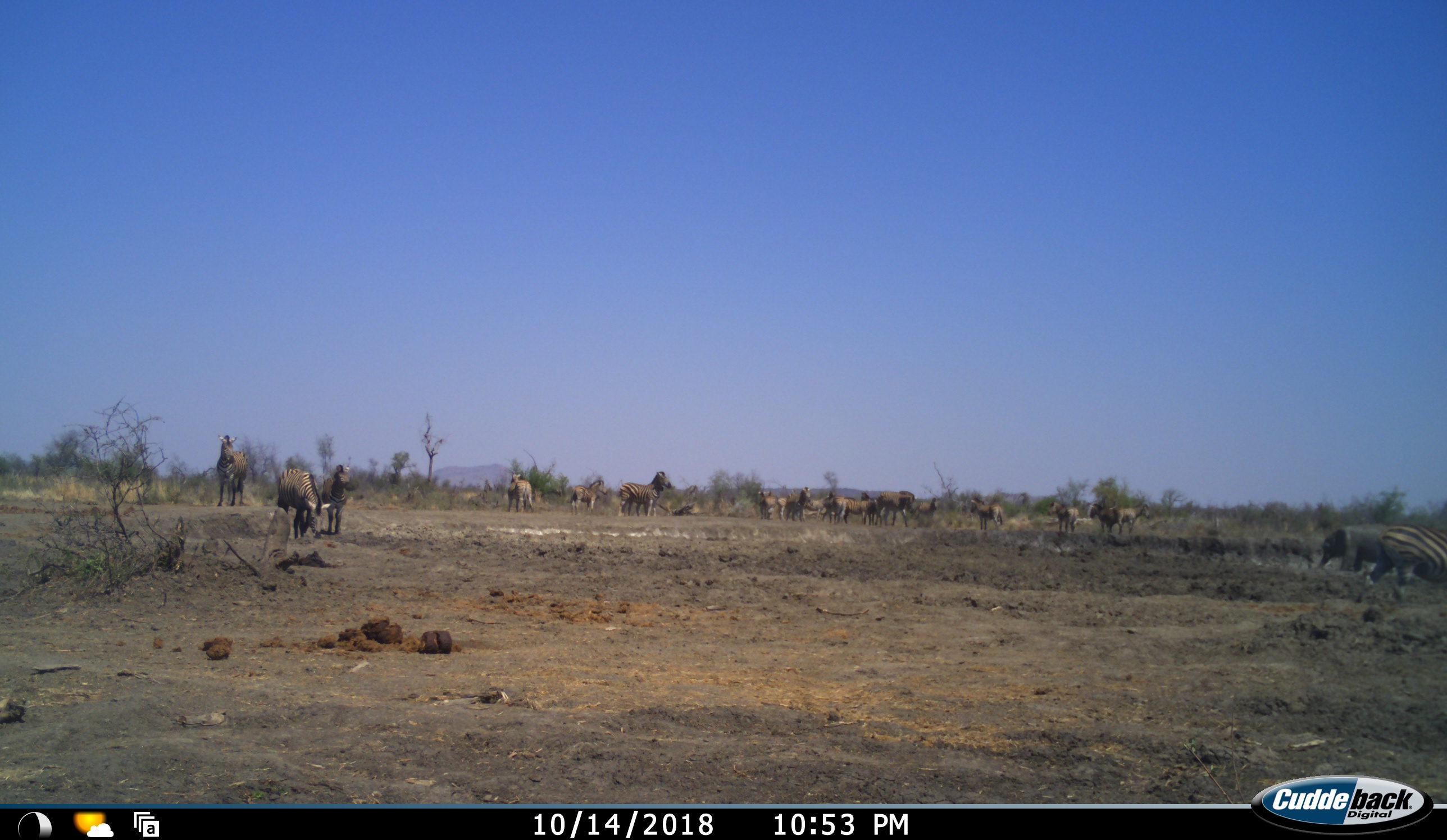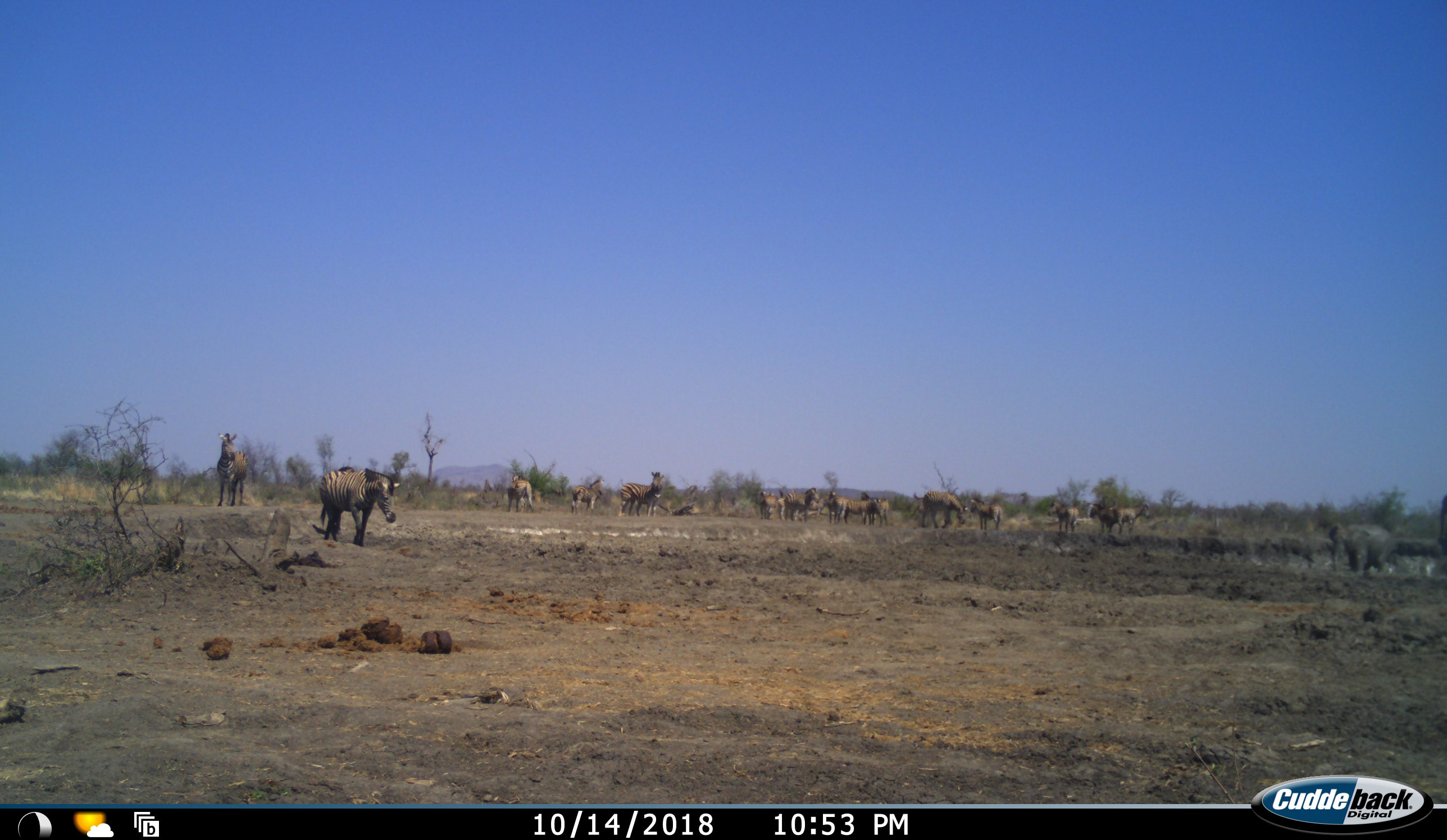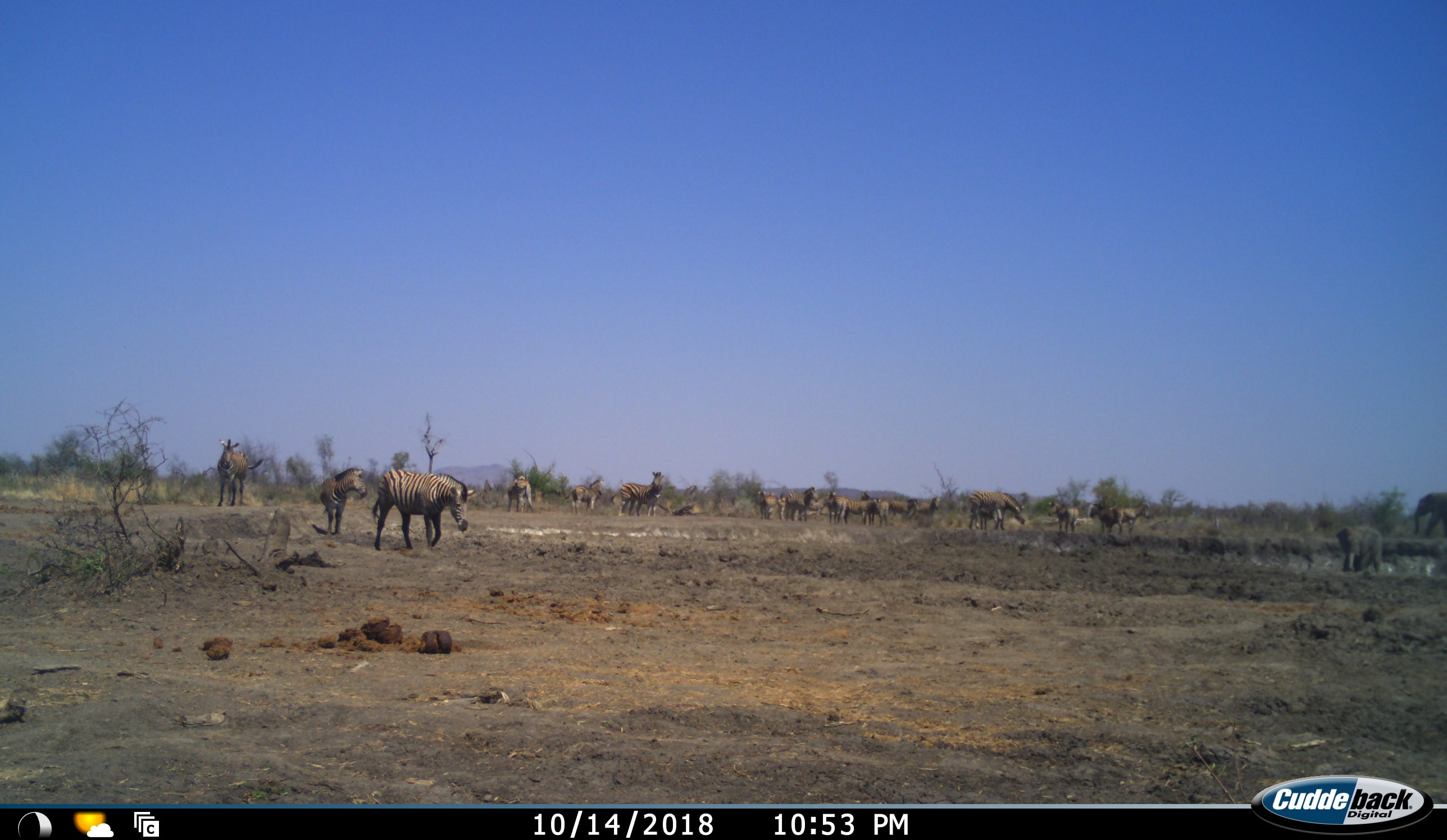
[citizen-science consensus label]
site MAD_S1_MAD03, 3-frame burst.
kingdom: Animalia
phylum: Chordata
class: Mammalia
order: Proboscidea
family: Elephantidae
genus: Loxodonta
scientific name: Loxodonta africana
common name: african bush elephant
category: elephant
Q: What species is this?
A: Elephant (african bush elephant) (Loxodonta africana).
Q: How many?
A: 2.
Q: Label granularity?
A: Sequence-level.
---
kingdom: Animalia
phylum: Chordata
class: Mammalia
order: Perissodactyla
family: Equidae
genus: Equus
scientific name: Equus quagga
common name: plains zebra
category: zebraplains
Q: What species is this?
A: Zebraplains (plains zebra) (Equus quagga).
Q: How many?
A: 11-50.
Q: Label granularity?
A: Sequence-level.